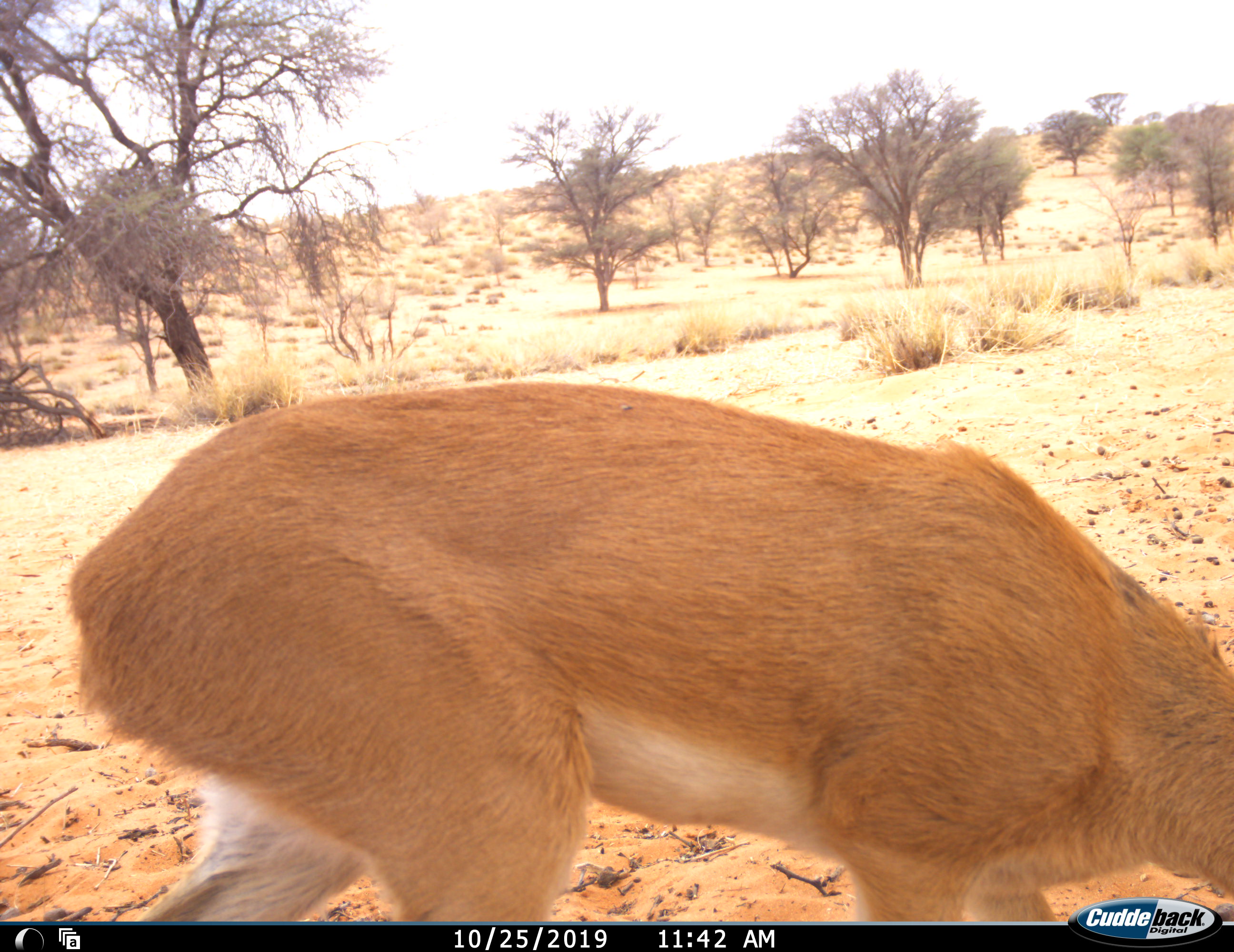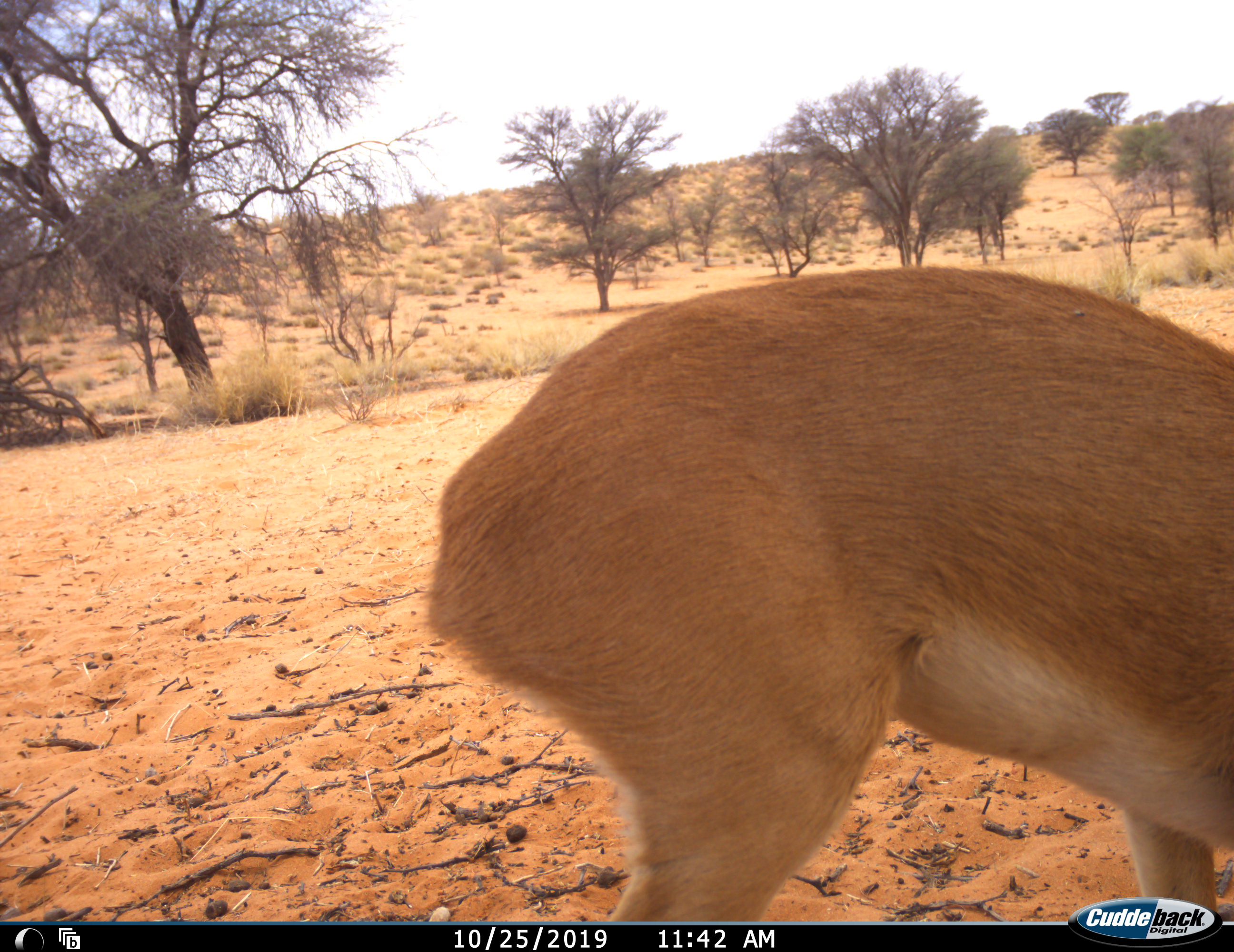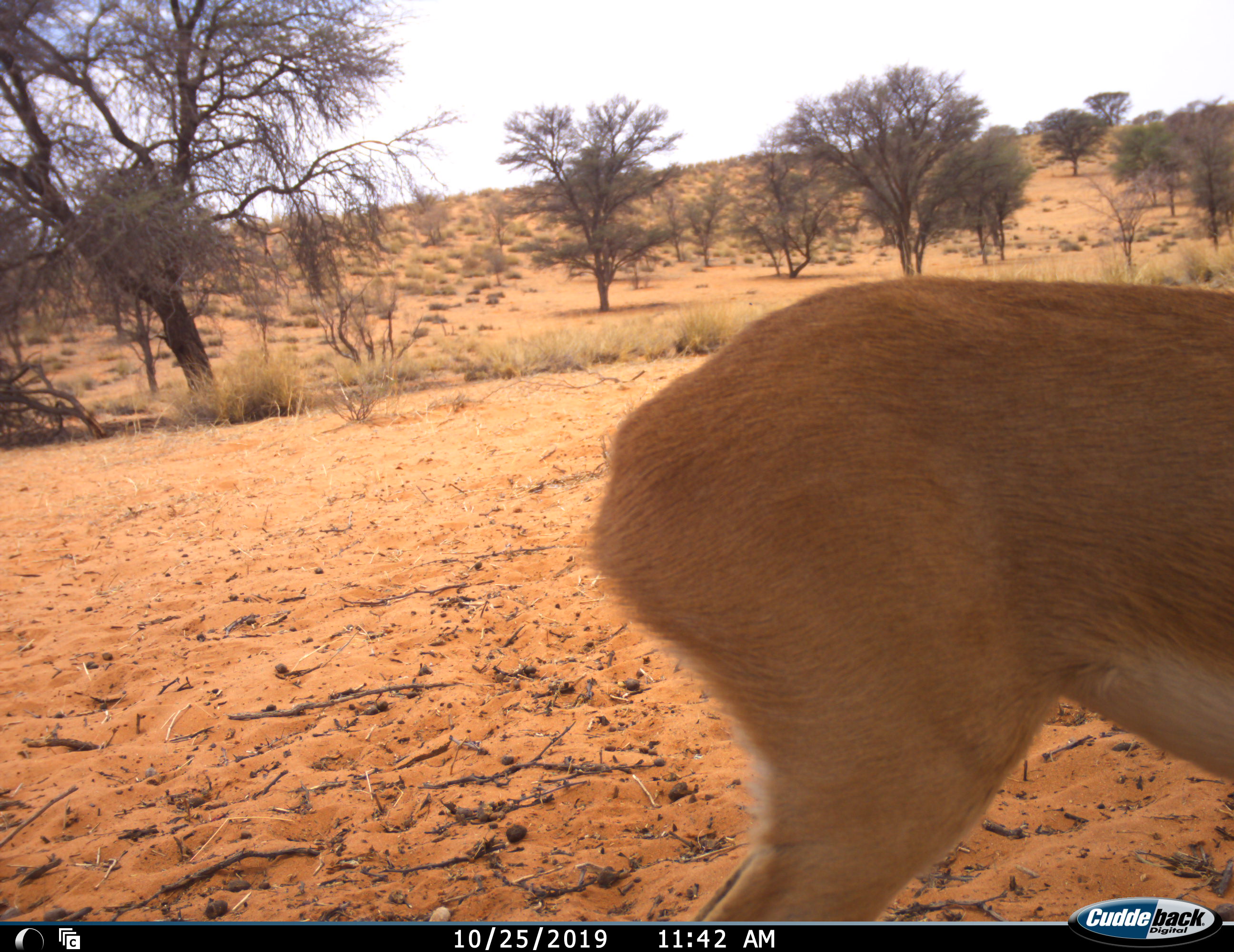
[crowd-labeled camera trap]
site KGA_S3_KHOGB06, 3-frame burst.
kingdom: Animalia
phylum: Chordata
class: Mammalia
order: Artiodactyla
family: Bovidae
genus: Raphicerus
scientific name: Raphicerus campestris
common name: steenbok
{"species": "steenbok (Raphicerus campestris)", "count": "1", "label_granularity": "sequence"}